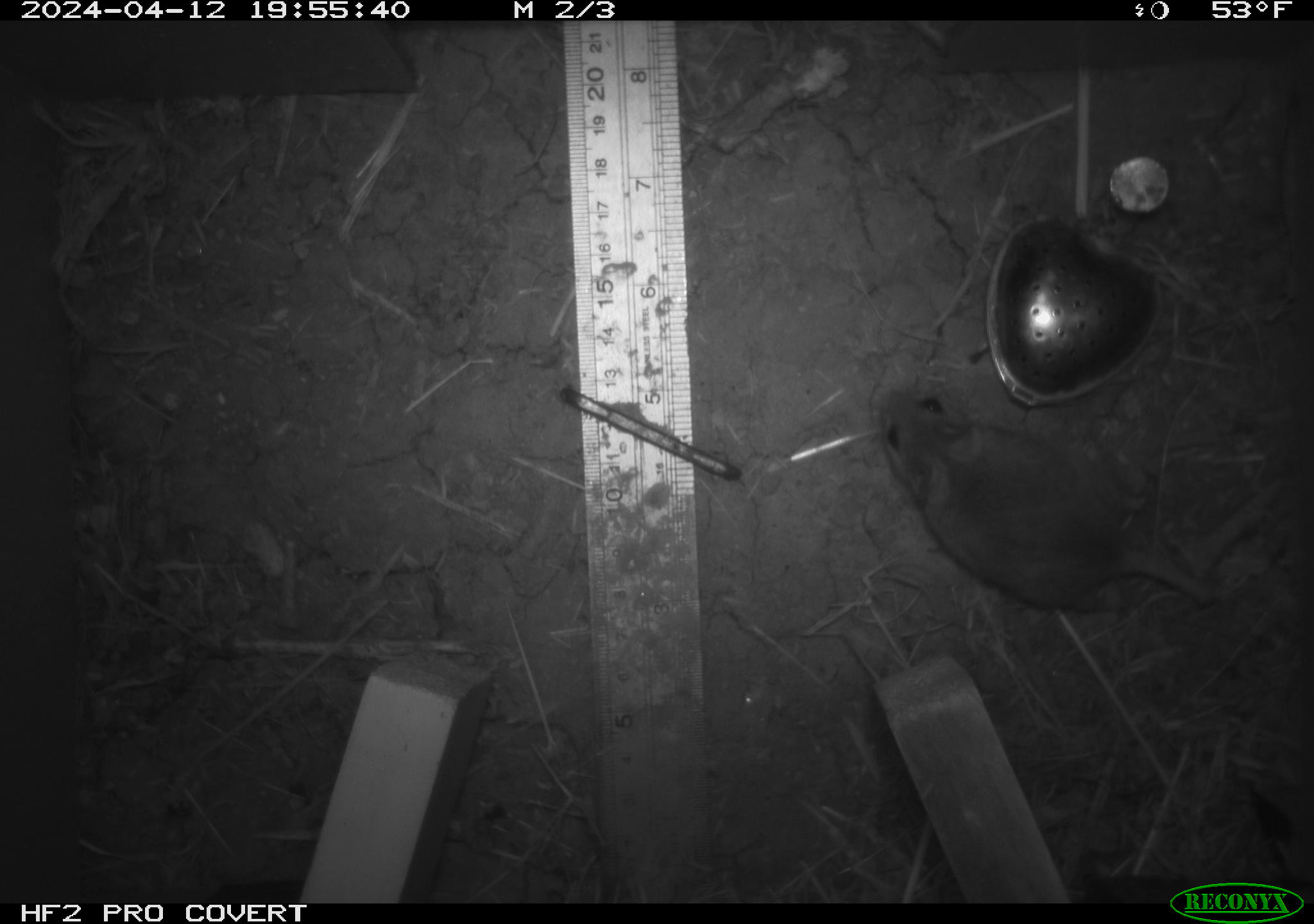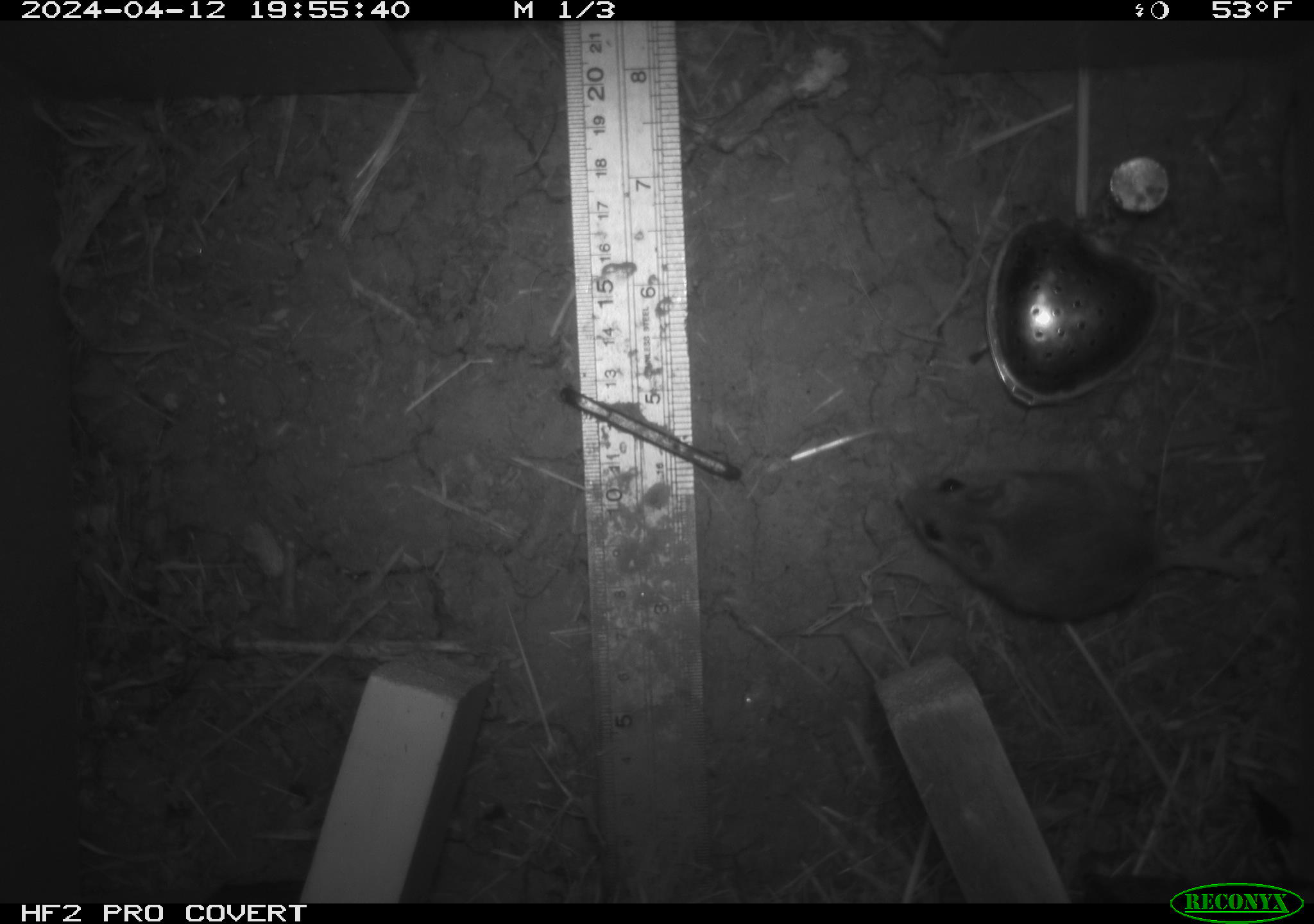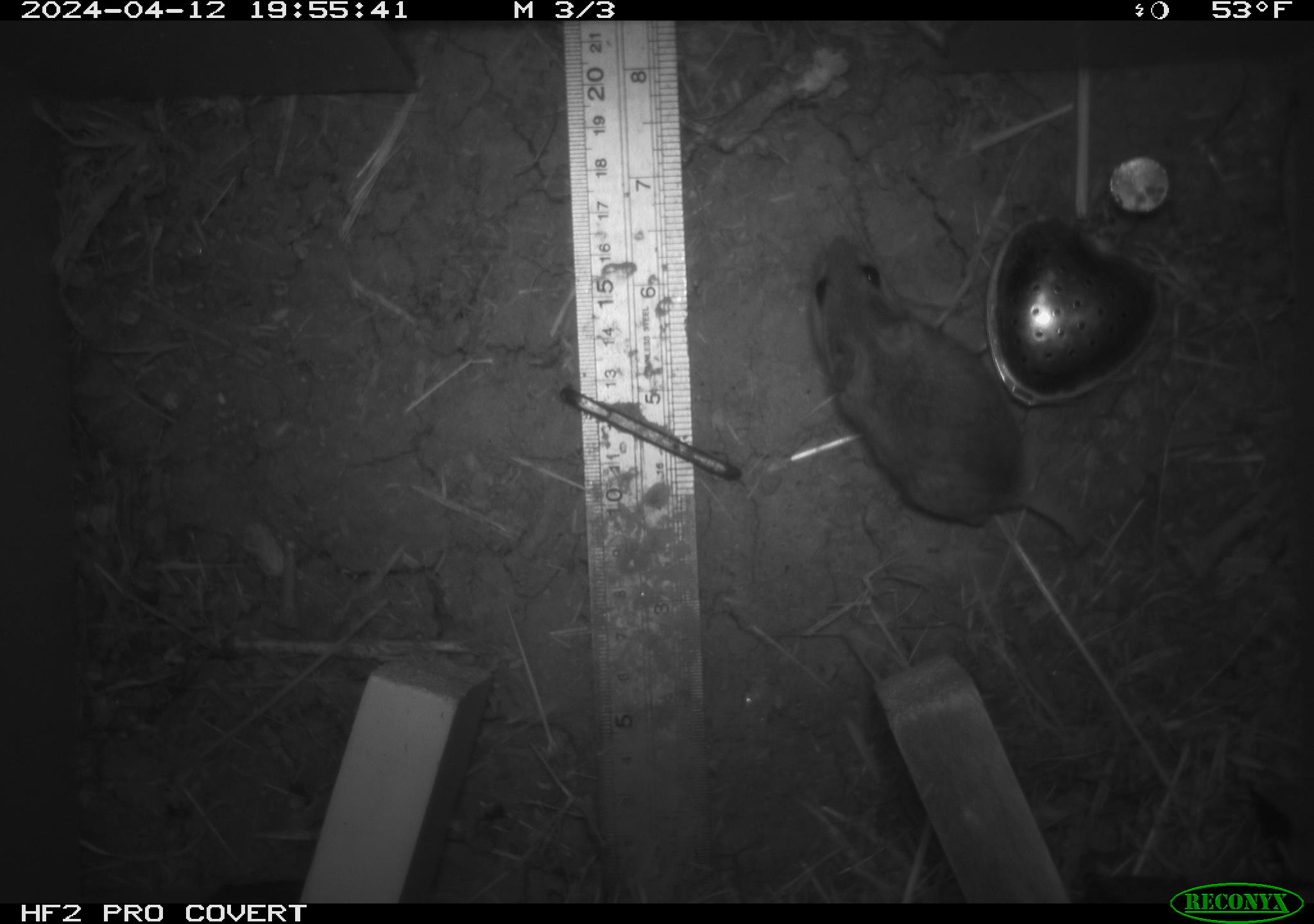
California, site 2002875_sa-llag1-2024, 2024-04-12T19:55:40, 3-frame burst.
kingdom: Animalia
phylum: Chordata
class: Mammalia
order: Rodentia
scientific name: Rodentia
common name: mouse species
Mouse species (Rodentia).